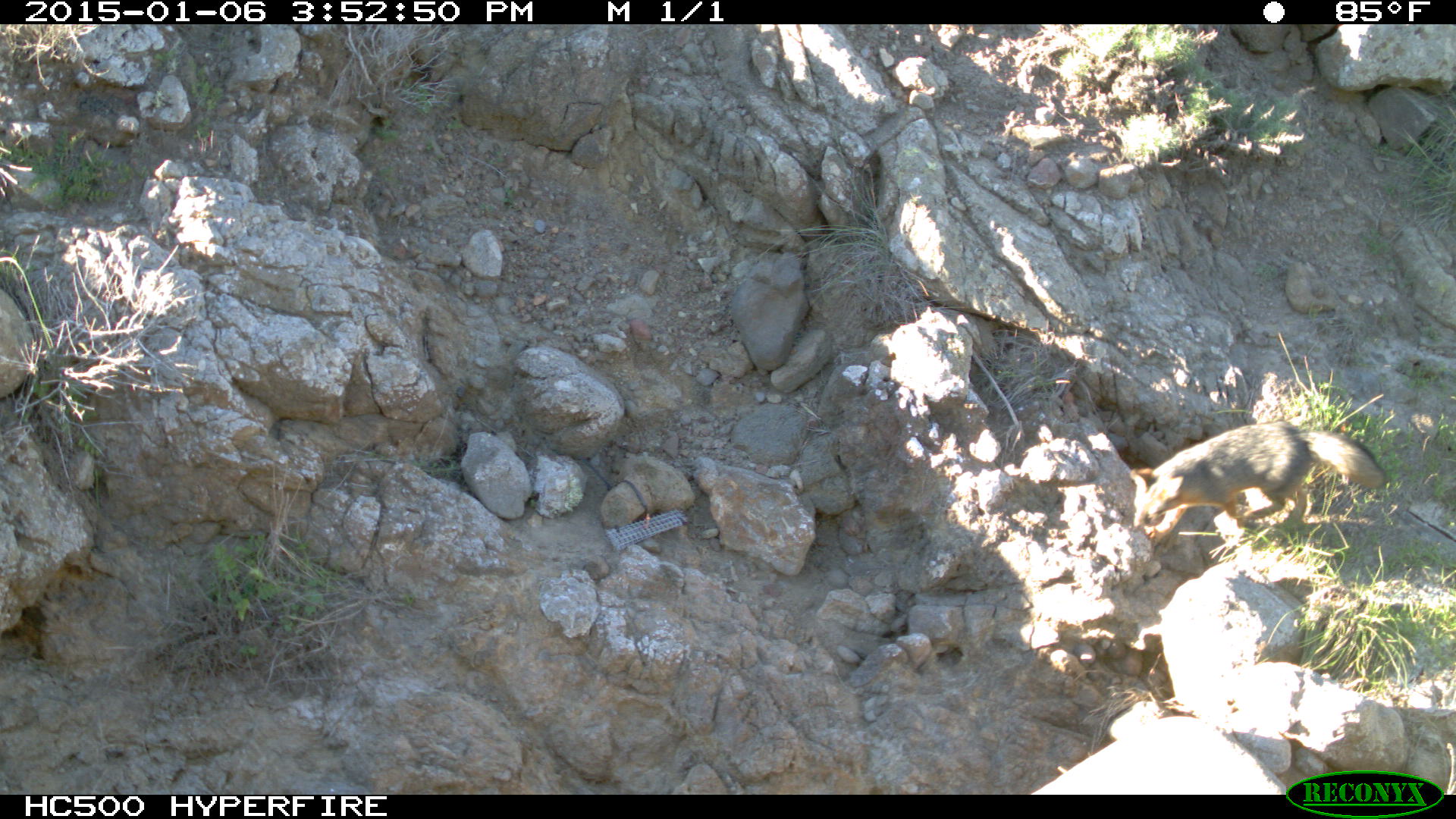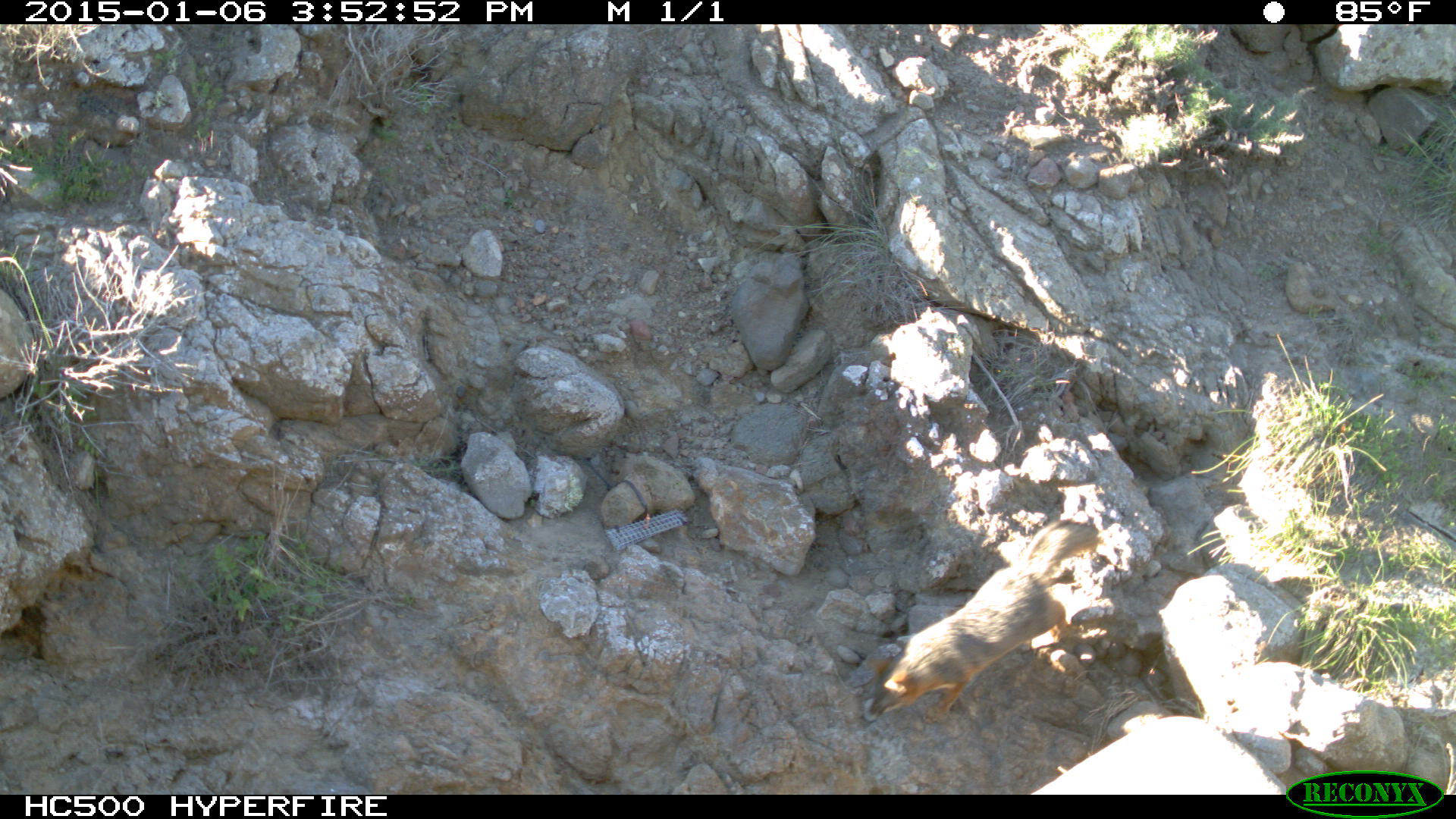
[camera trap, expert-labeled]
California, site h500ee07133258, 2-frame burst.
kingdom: Animalia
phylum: Chordata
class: Mammalia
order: Carnivora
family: Canidae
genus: Urocyon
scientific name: Urocyon littoralis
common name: island fox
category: fox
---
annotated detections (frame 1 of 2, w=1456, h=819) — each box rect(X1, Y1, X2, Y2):
fox: rect(1128, 419, 1386, 544)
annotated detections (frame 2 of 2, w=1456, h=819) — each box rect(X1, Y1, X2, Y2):
fox: rect(861, 514, 1103, 722)